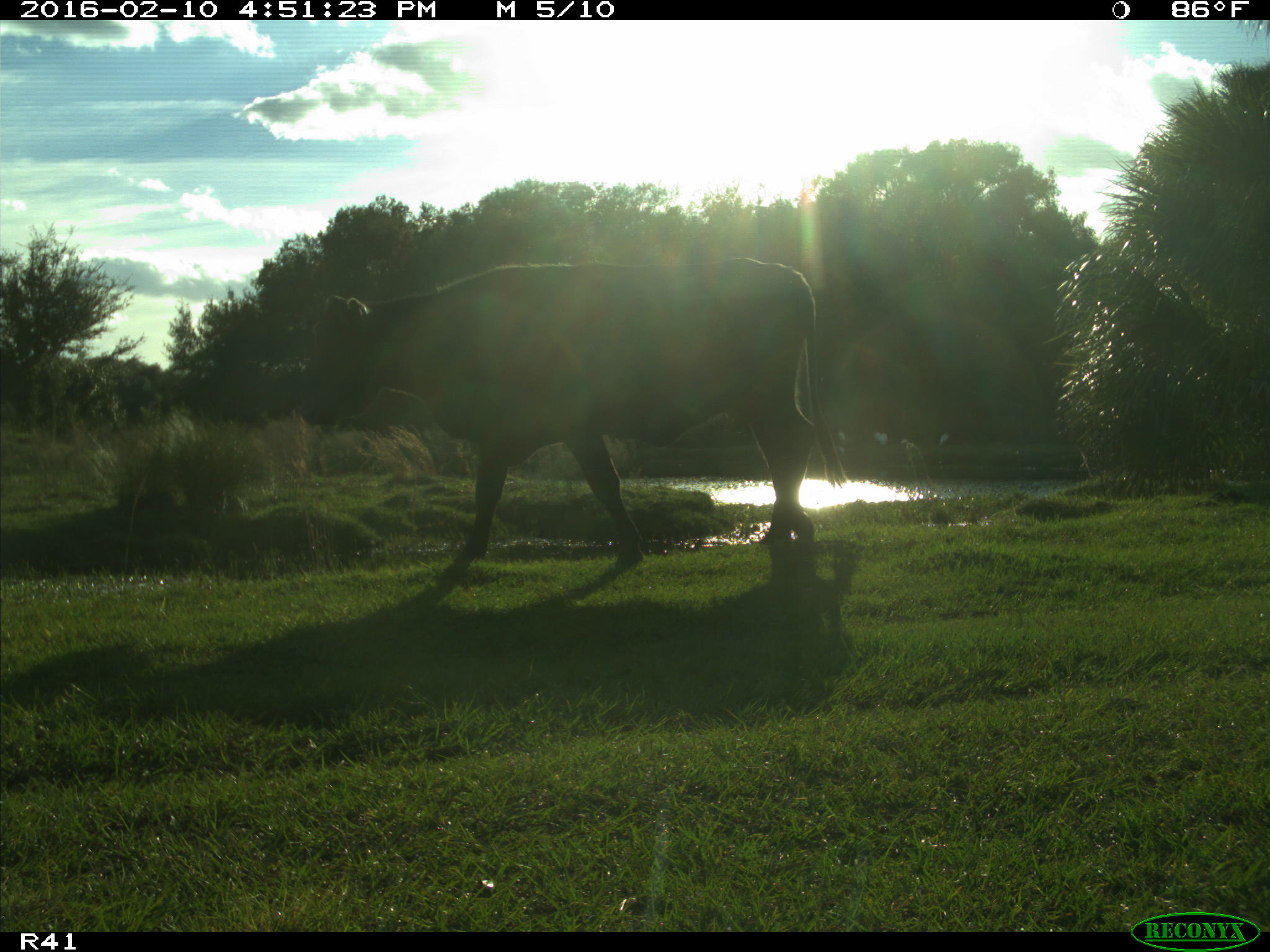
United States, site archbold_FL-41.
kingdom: Animalia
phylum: Chordata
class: Mammalia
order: Artiodactyla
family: Bovidae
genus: Bos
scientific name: Bos taurus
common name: domestic cow